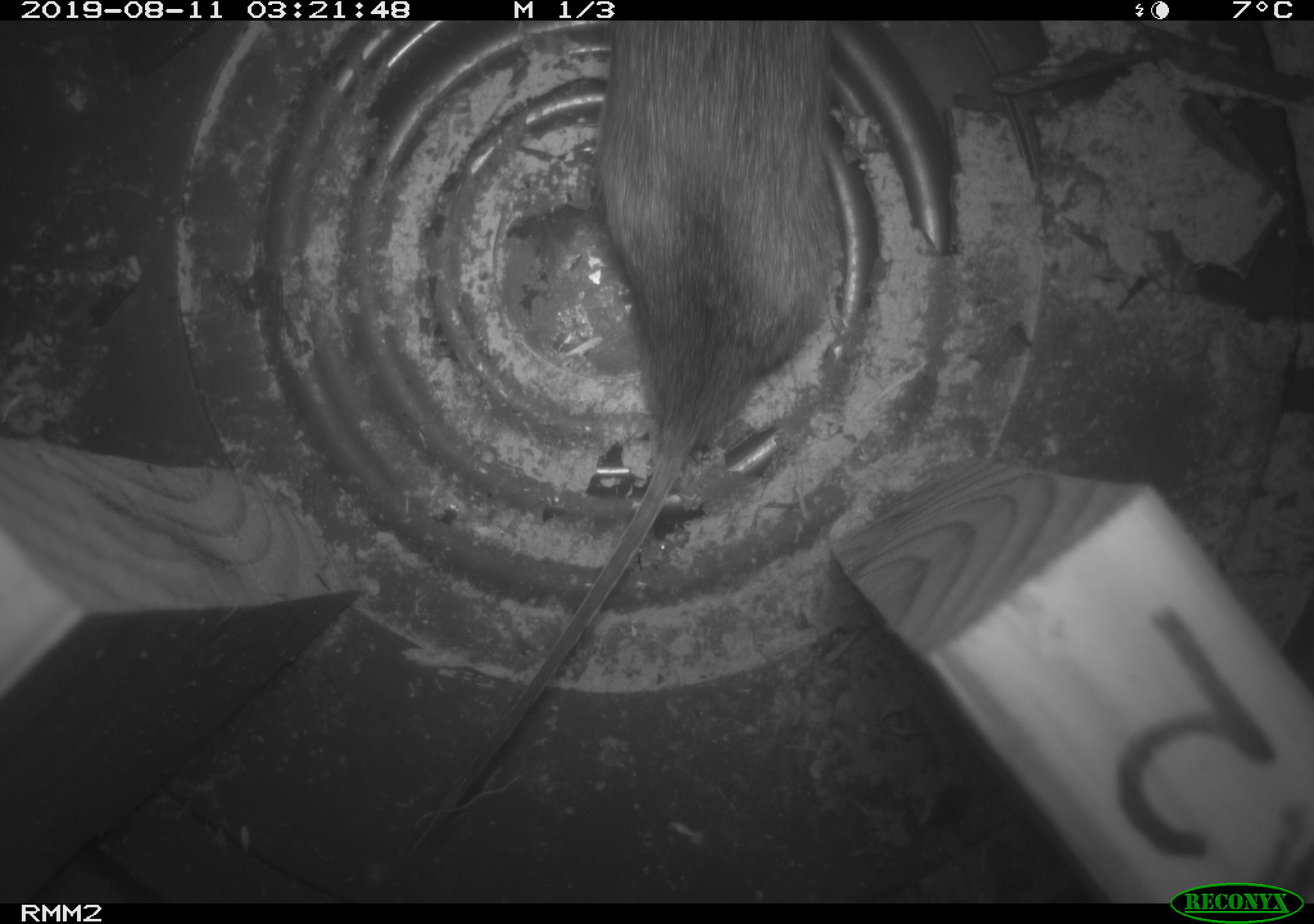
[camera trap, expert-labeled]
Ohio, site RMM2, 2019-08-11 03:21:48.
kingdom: Animalia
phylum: Chordata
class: Mammalia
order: Rodentia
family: Cricetidae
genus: Microtus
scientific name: Microtus pennsylvanicus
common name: meadow vole